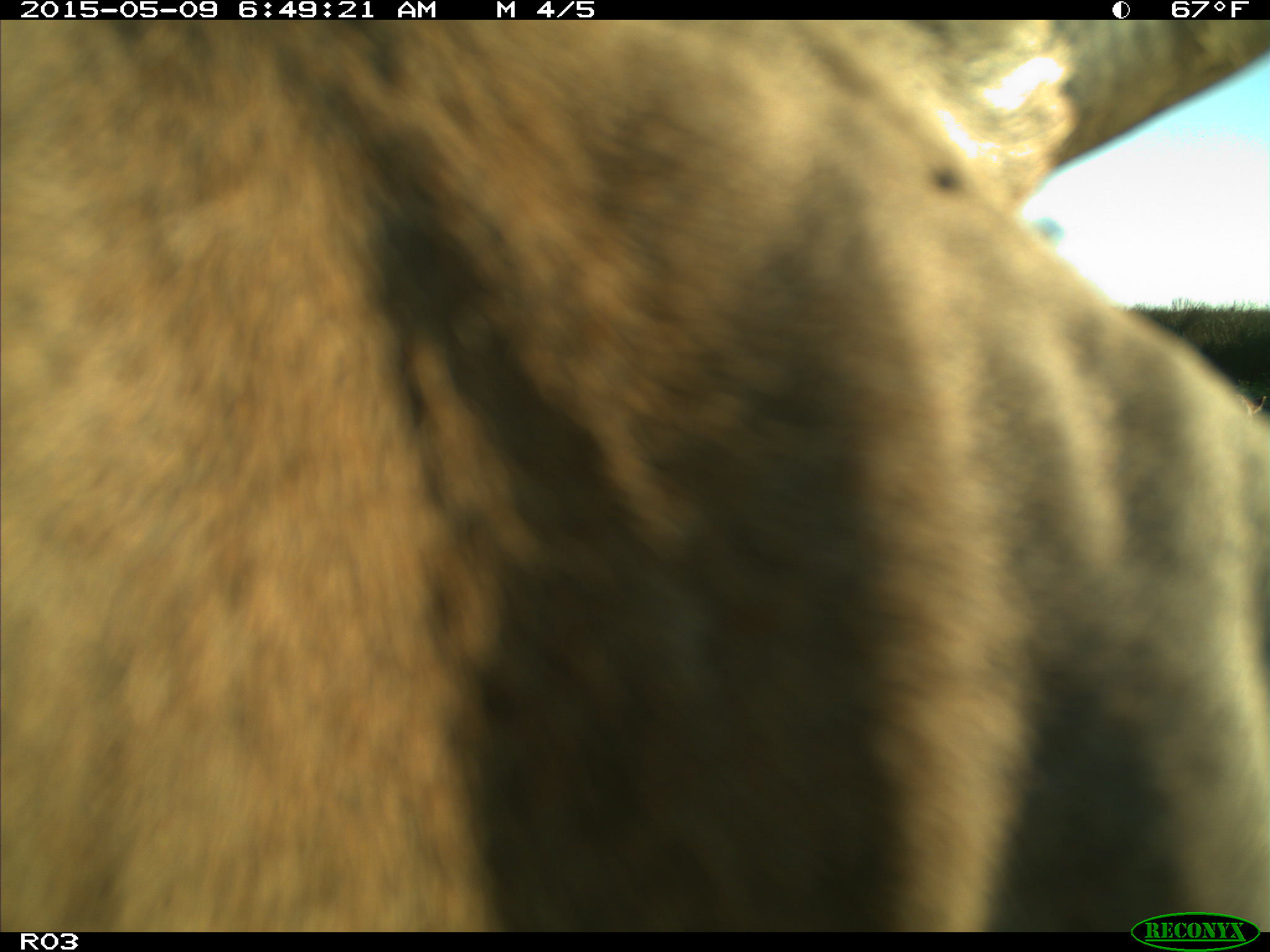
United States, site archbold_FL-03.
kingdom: Animalia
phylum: Chordata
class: Mammalia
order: Artiodactyla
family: Bovidae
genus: Bos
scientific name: Bos taurus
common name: domestic cow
Bos taurus (domestic cow).